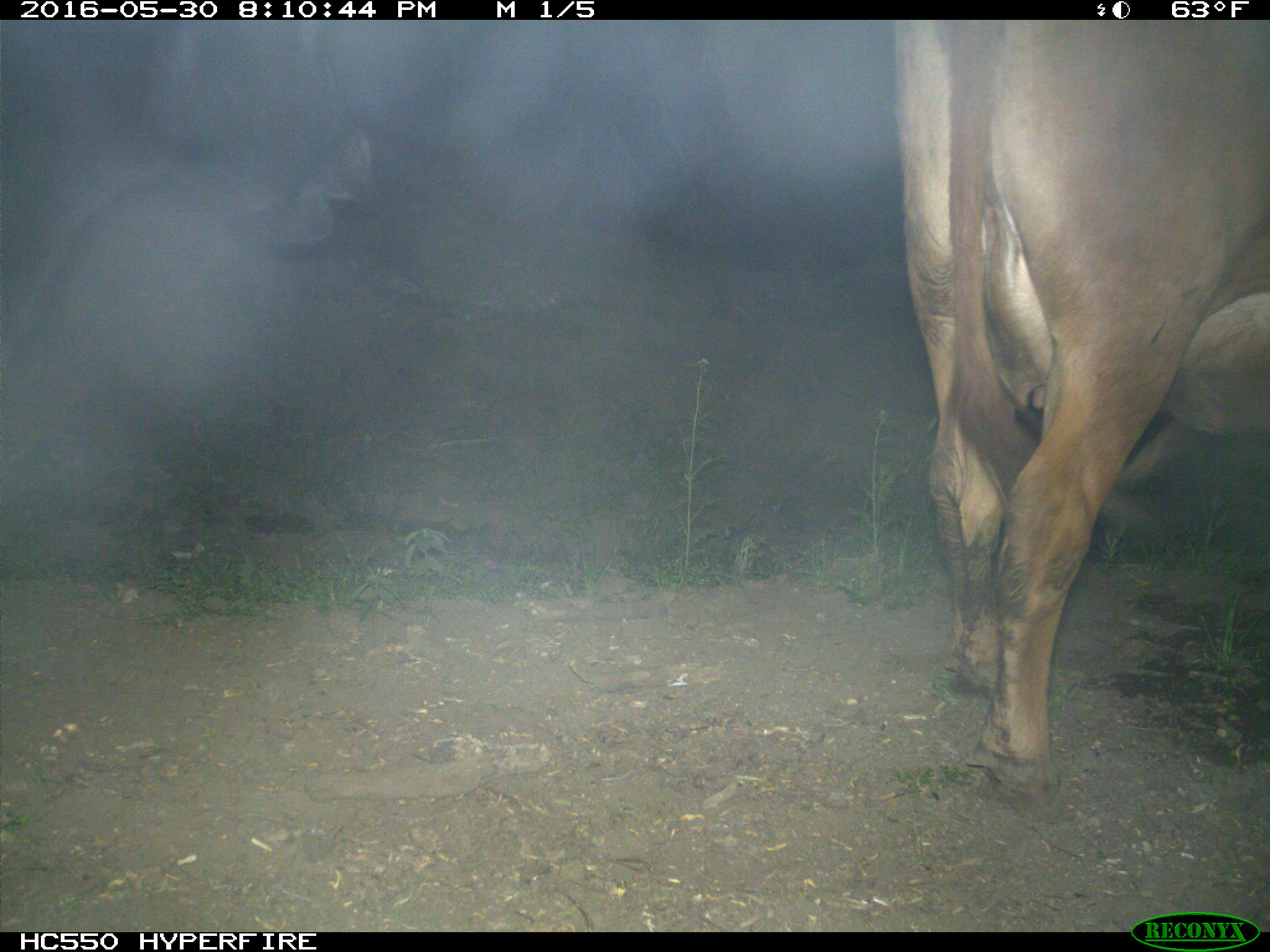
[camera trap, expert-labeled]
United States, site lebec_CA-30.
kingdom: Animalia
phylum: Chordata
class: Mammalia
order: Artiodactyla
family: Bovidae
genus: Bos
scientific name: Bos taurus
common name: domestic cow